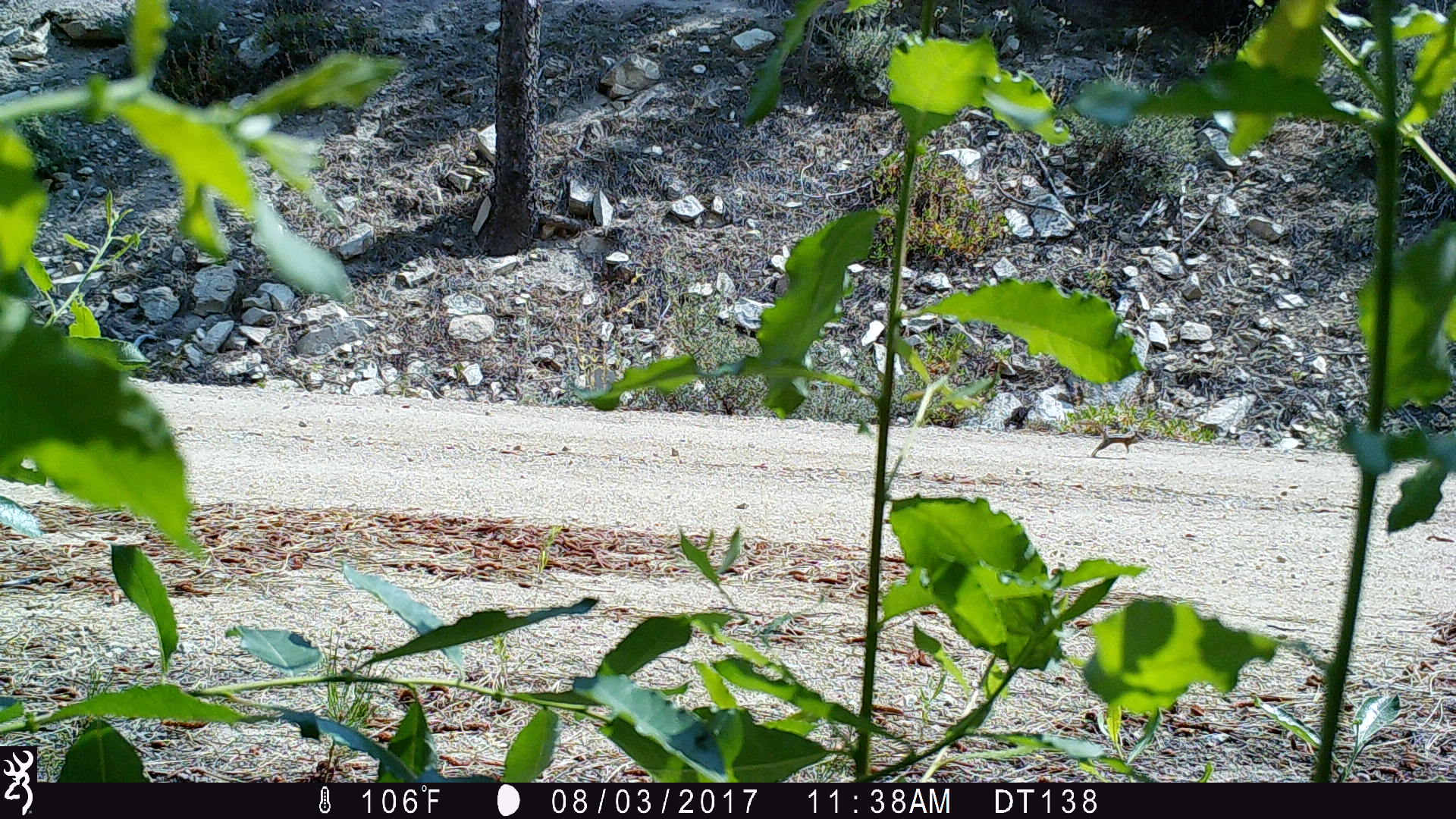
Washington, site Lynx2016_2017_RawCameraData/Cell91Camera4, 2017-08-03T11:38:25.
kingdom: Animalia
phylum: Chordata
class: Mammalia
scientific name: Mammalia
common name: small mammal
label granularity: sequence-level